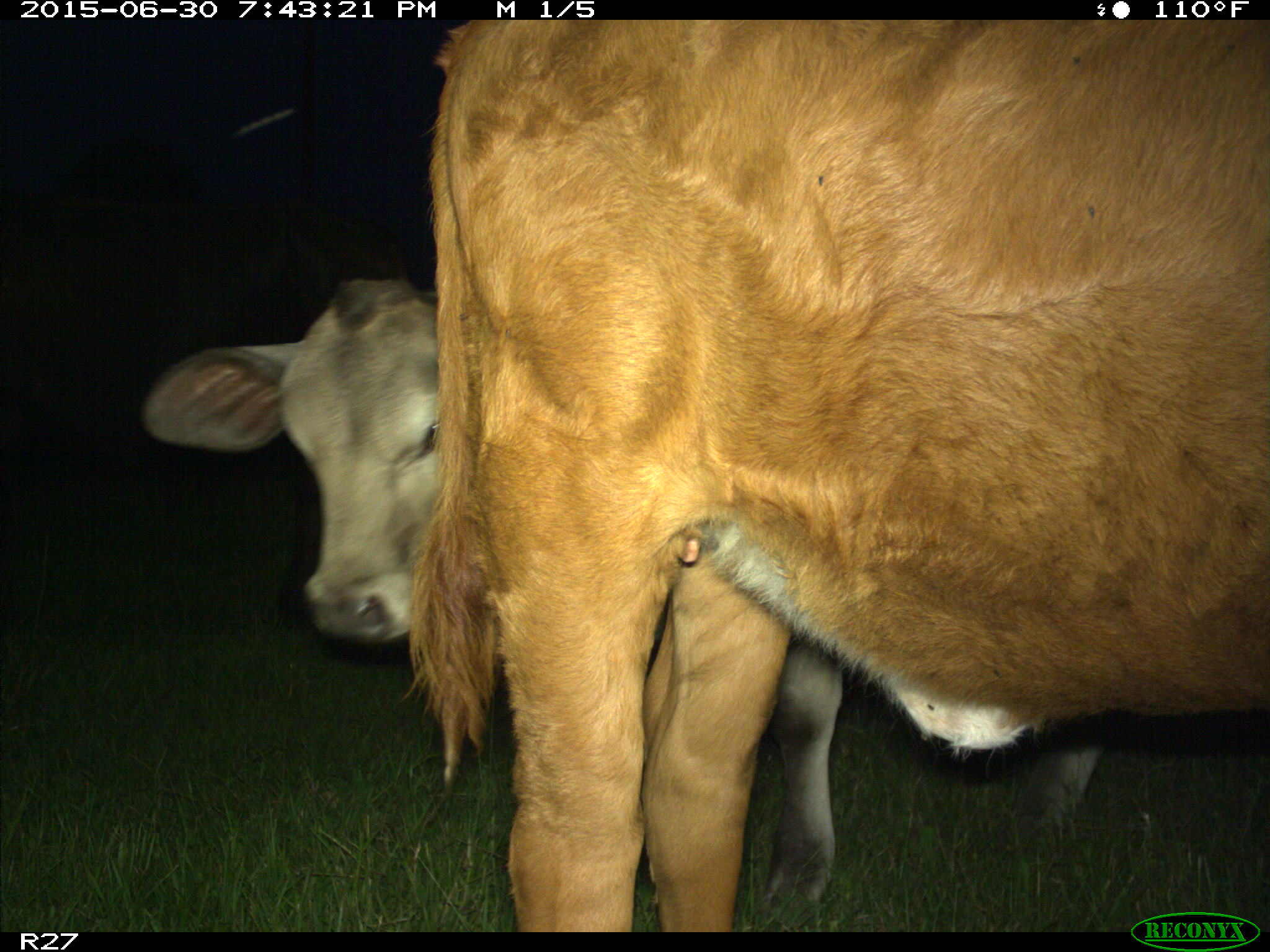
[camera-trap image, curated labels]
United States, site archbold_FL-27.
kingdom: Animalia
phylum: Chordata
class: Mammalia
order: Artiodactyla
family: Bovidae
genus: Bos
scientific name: Bos taurus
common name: domestic cow